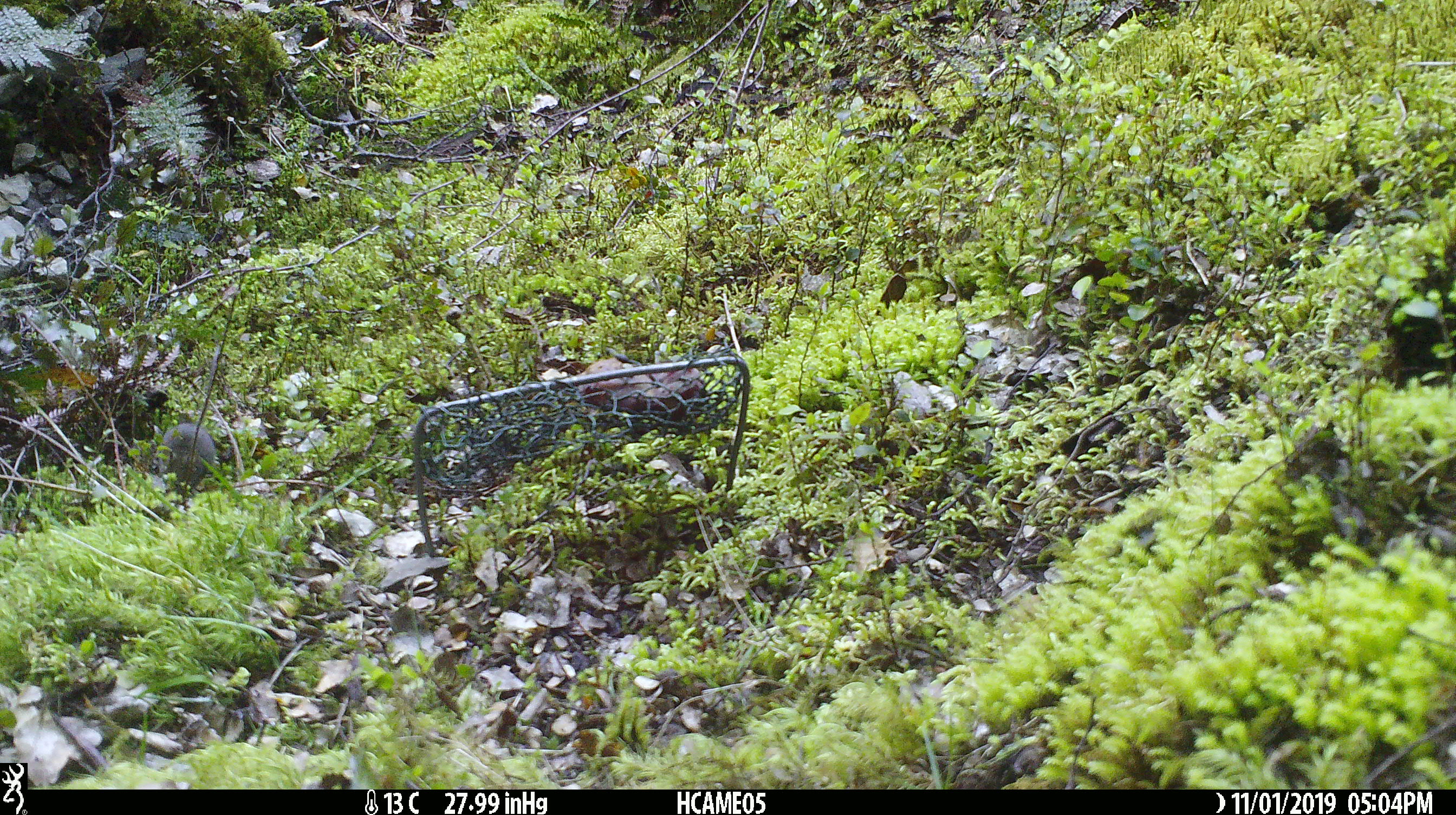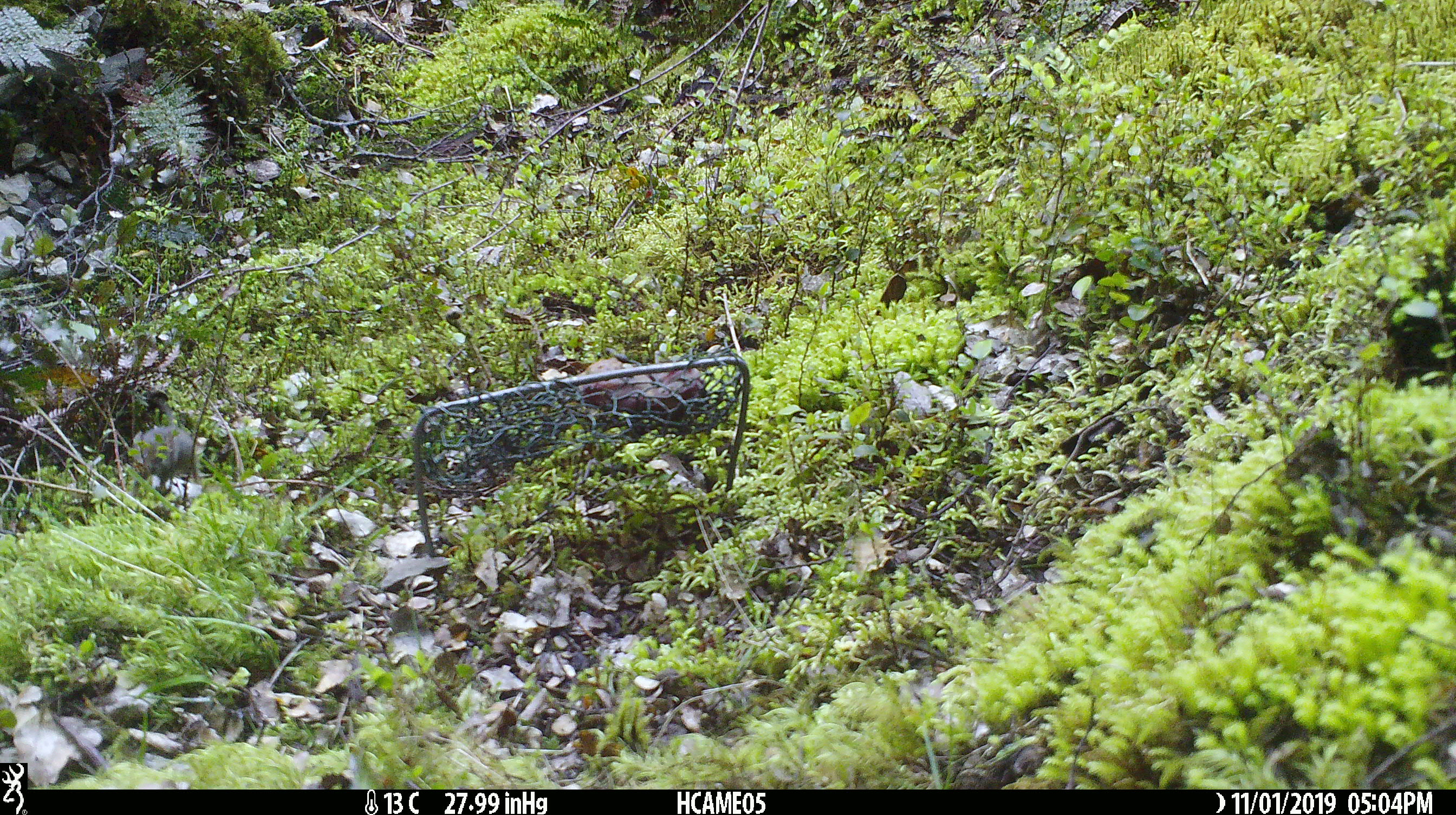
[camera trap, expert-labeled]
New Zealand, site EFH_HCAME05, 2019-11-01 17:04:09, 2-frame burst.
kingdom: Animalia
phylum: Chordata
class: Mammalia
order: Rodentia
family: Muridae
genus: Mus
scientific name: Mus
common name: mouse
Mouse (Mus).